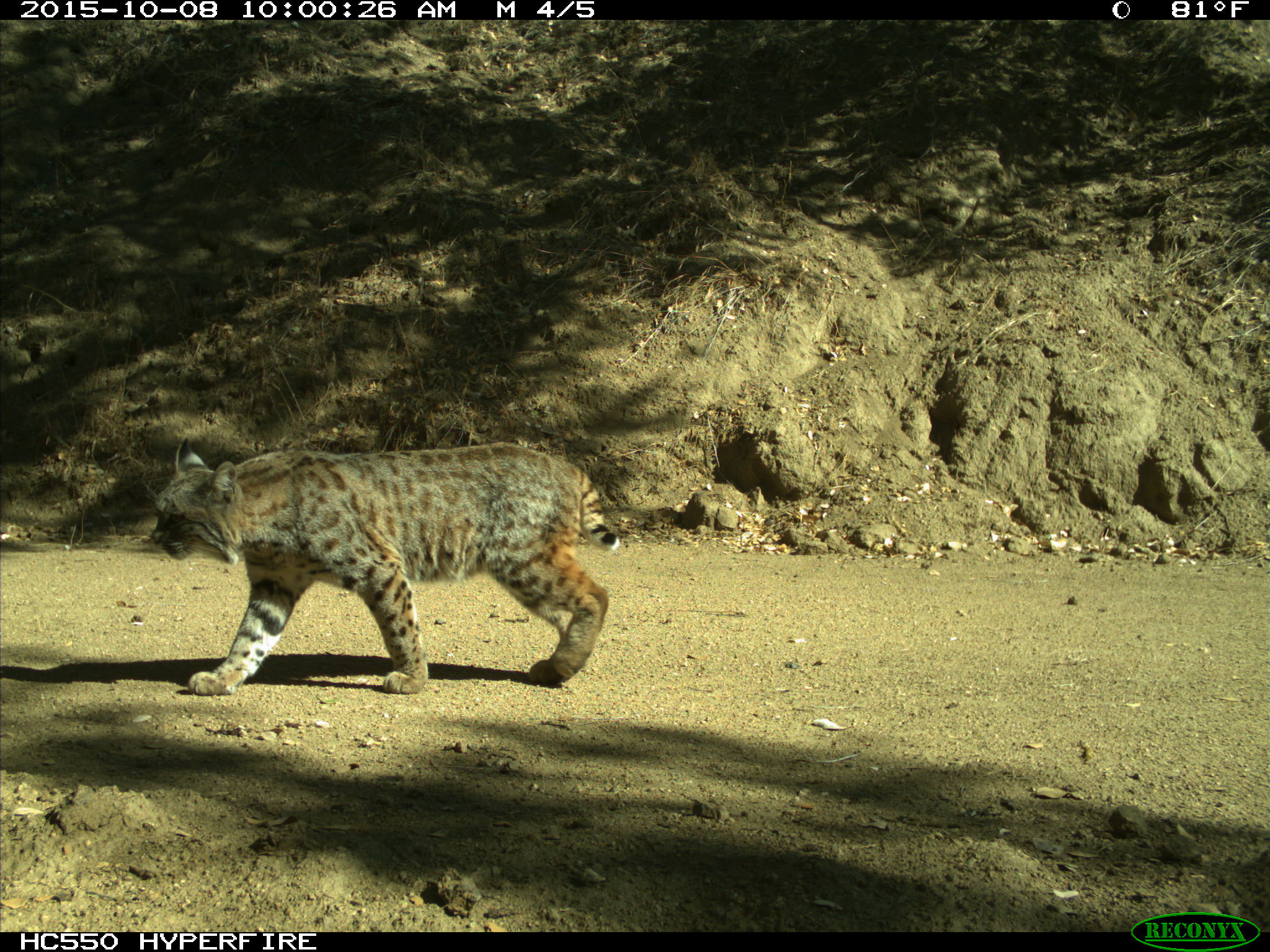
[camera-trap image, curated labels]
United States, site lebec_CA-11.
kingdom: Animalia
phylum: Chordata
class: Mammalia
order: Carnivora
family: Felidae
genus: Lynx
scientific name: Lynx rufus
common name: bobcat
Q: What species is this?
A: Lynx rufus (bobcat).